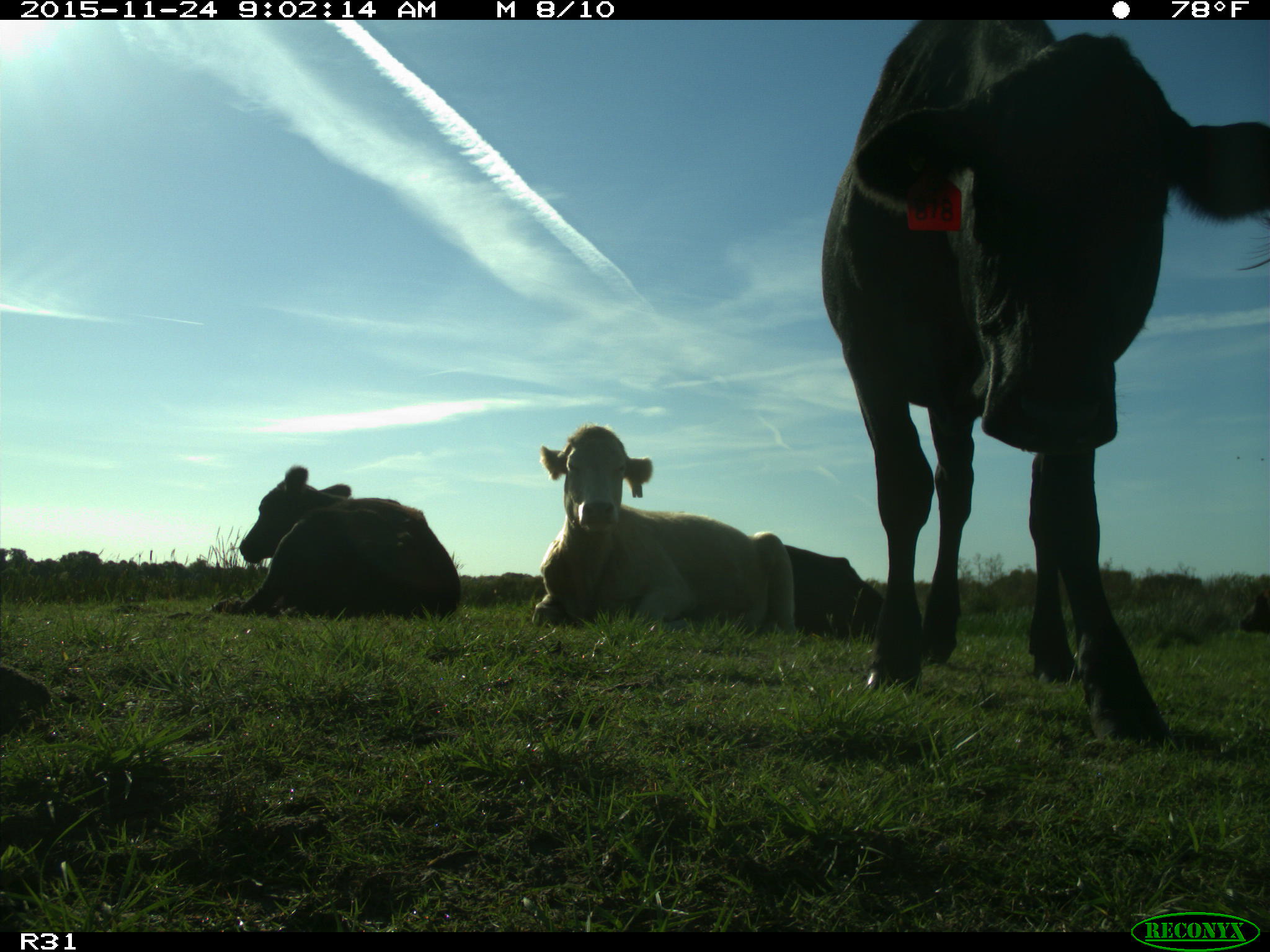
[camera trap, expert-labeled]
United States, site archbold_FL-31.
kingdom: Animalia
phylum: Chordata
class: Mammalia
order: Artiodactyla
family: Bovidae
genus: Bos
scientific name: Bos taurus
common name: domestic cow